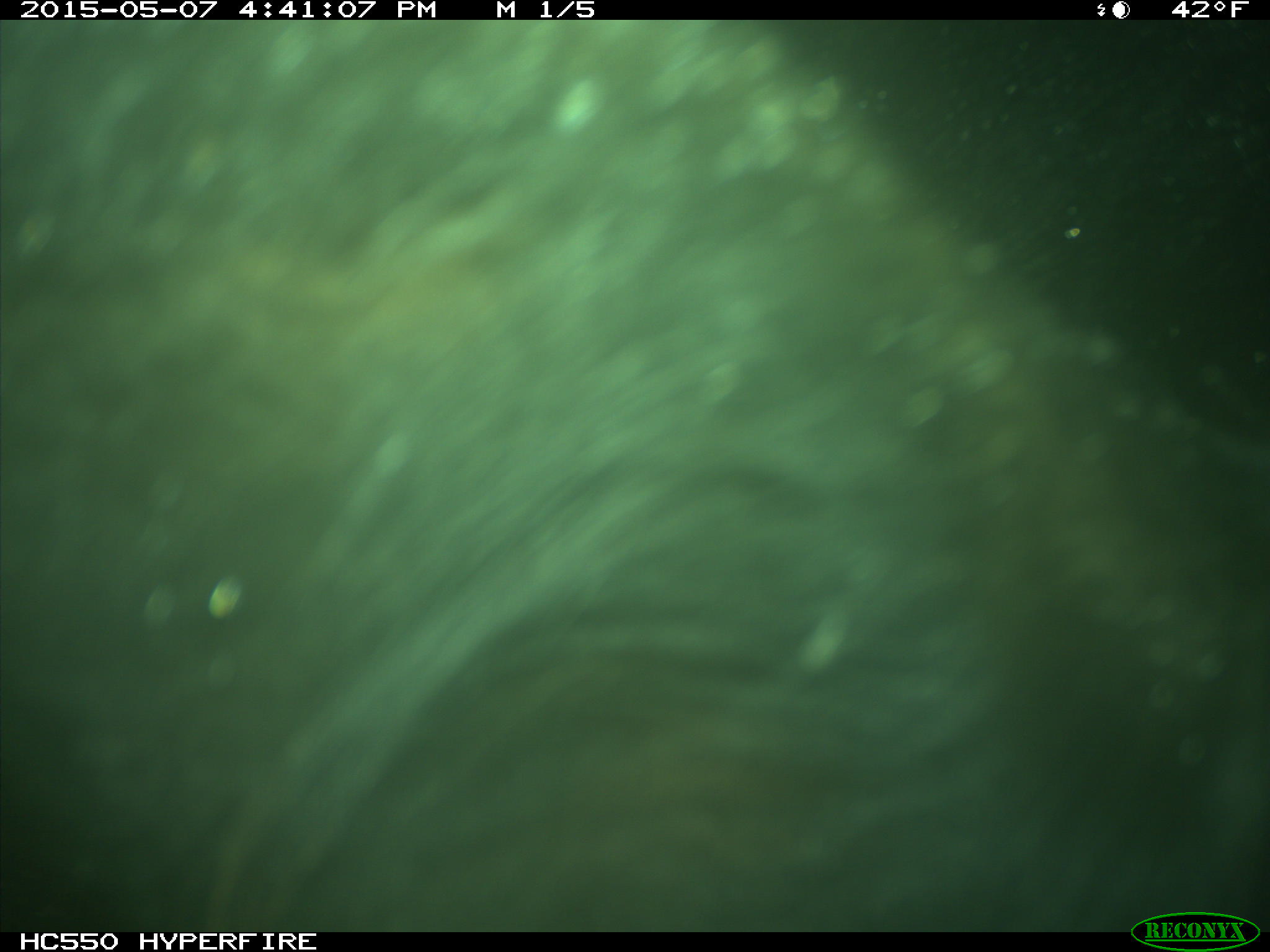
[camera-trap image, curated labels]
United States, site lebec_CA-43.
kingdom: Animalia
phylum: Chordata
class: Mammalia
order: Artiodactyla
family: Bovidae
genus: Bos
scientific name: Bos taurus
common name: domestic cow